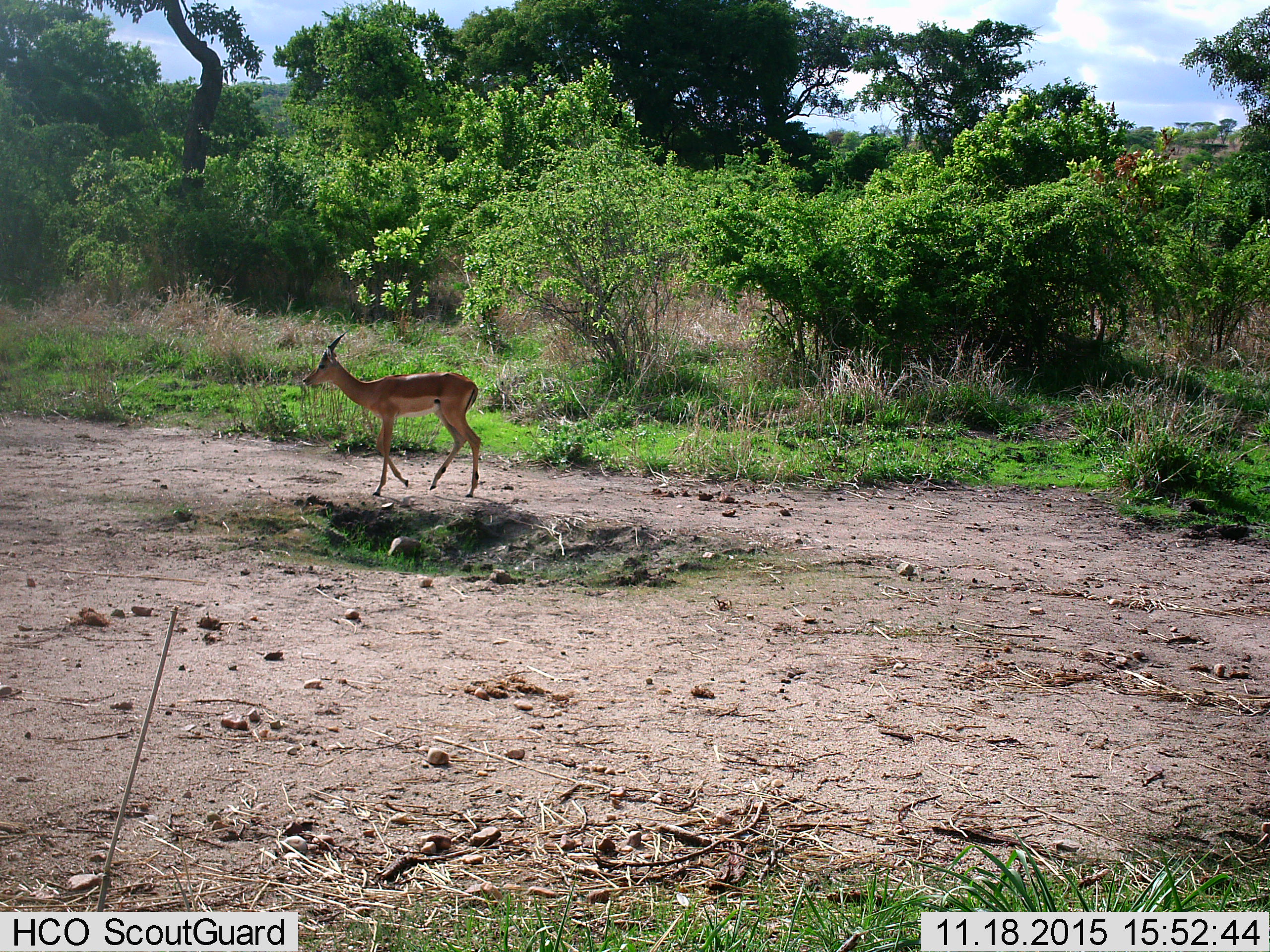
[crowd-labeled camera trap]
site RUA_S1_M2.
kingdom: Animalia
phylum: Chordata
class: Mammalia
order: Artiodactyla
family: Bovidae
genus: Aepyceros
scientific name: Aepyceros melampus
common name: impala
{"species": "impala (Aepyceros melampus)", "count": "1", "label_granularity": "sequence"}